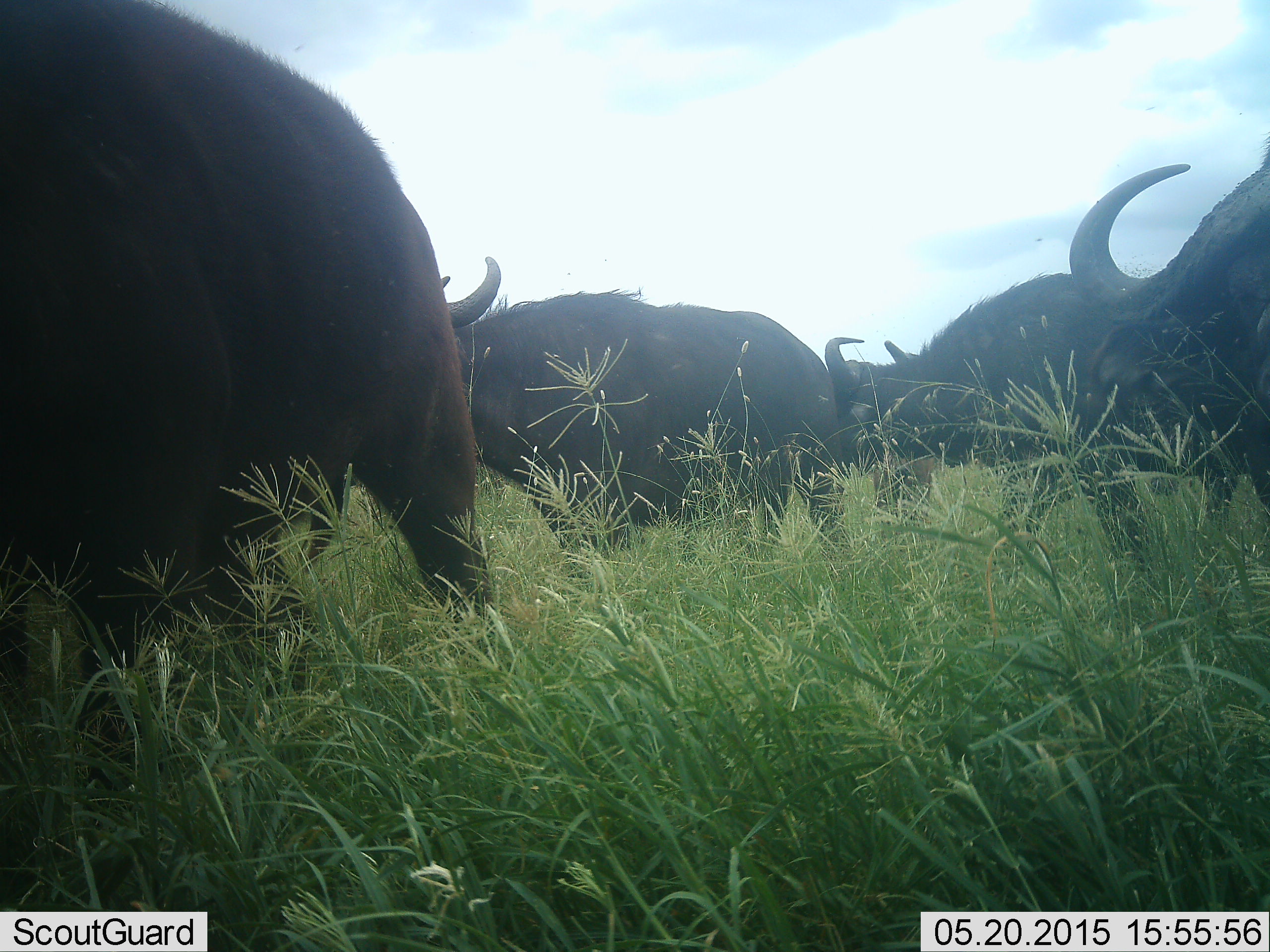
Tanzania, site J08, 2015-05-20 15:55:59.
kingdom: Animalia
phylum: Chordata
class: Mammalia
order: Artiodactyla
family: Bovidae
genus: Syncerus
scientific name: Syncerus caffer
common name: cape buffalo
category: buffalo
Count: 4.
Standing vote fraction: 50%.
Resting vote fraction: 0%.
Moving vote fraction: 30%.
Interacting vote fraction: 0%.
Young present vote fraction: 0%.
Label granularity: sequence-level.